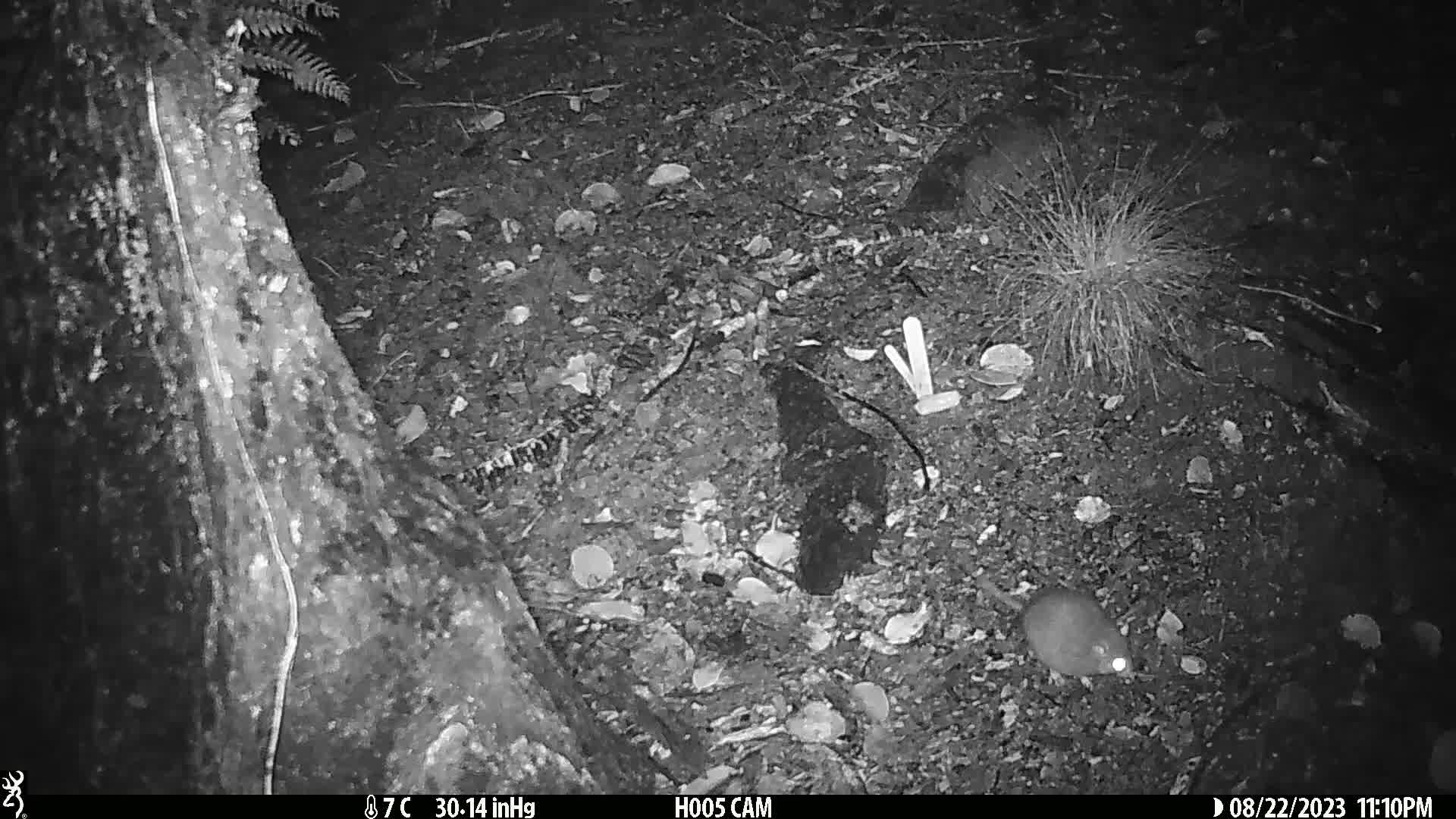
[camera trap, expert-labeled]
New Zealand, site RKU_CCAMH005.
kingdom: Animalia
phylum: Chordata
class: Mammalia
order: Rodentia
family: Muridae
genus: Rattus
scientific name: Rattus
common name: rat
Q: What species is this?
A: Rat (Rattus).